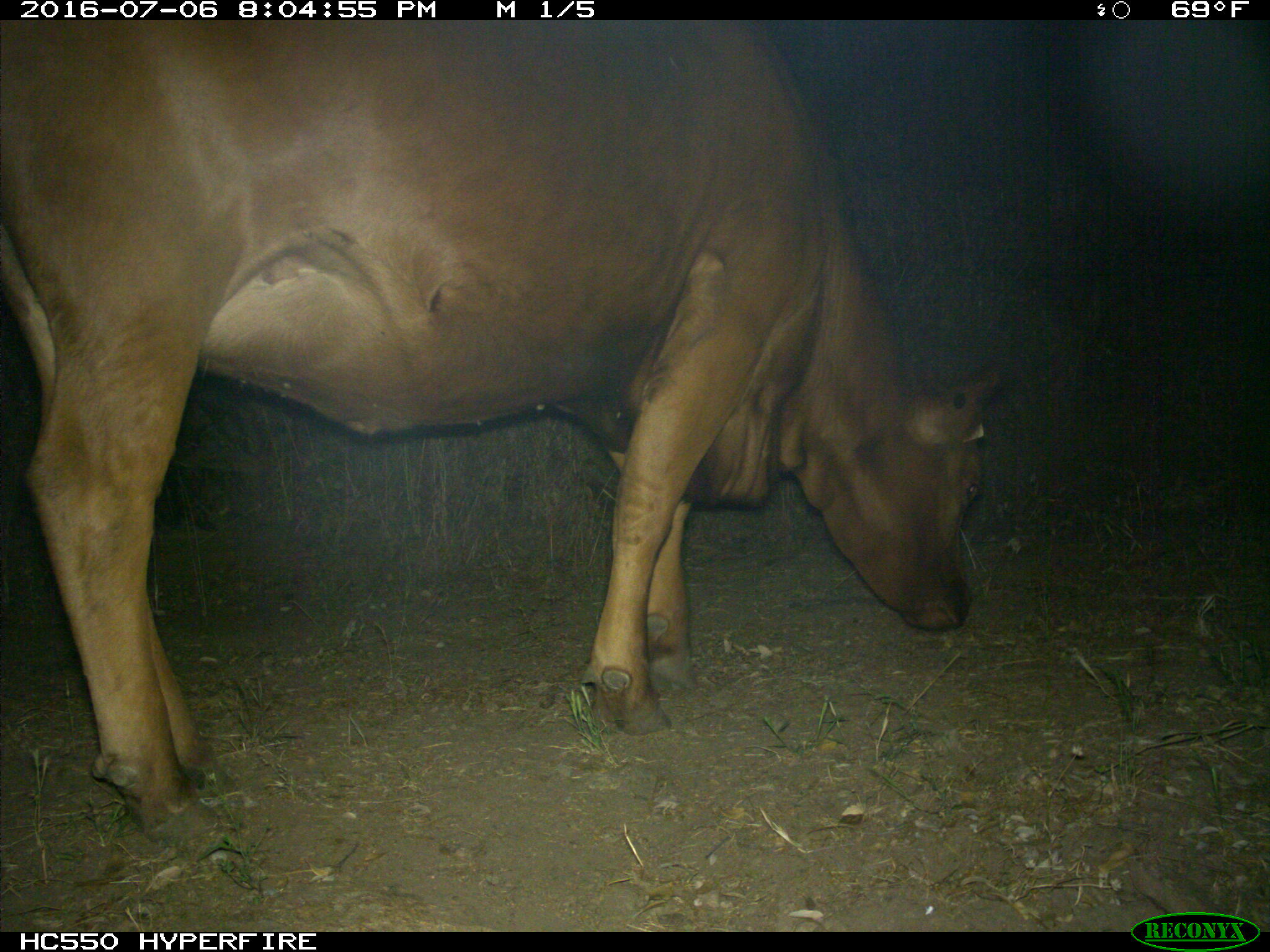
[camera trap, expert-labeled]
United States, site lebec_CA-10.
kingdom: Animalia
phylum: Chordata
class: Mammalia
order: Artiodactyla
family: Bovidae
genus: Bos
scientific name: Bos taurus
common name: domestic cow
Bos taurus (domestic cow).